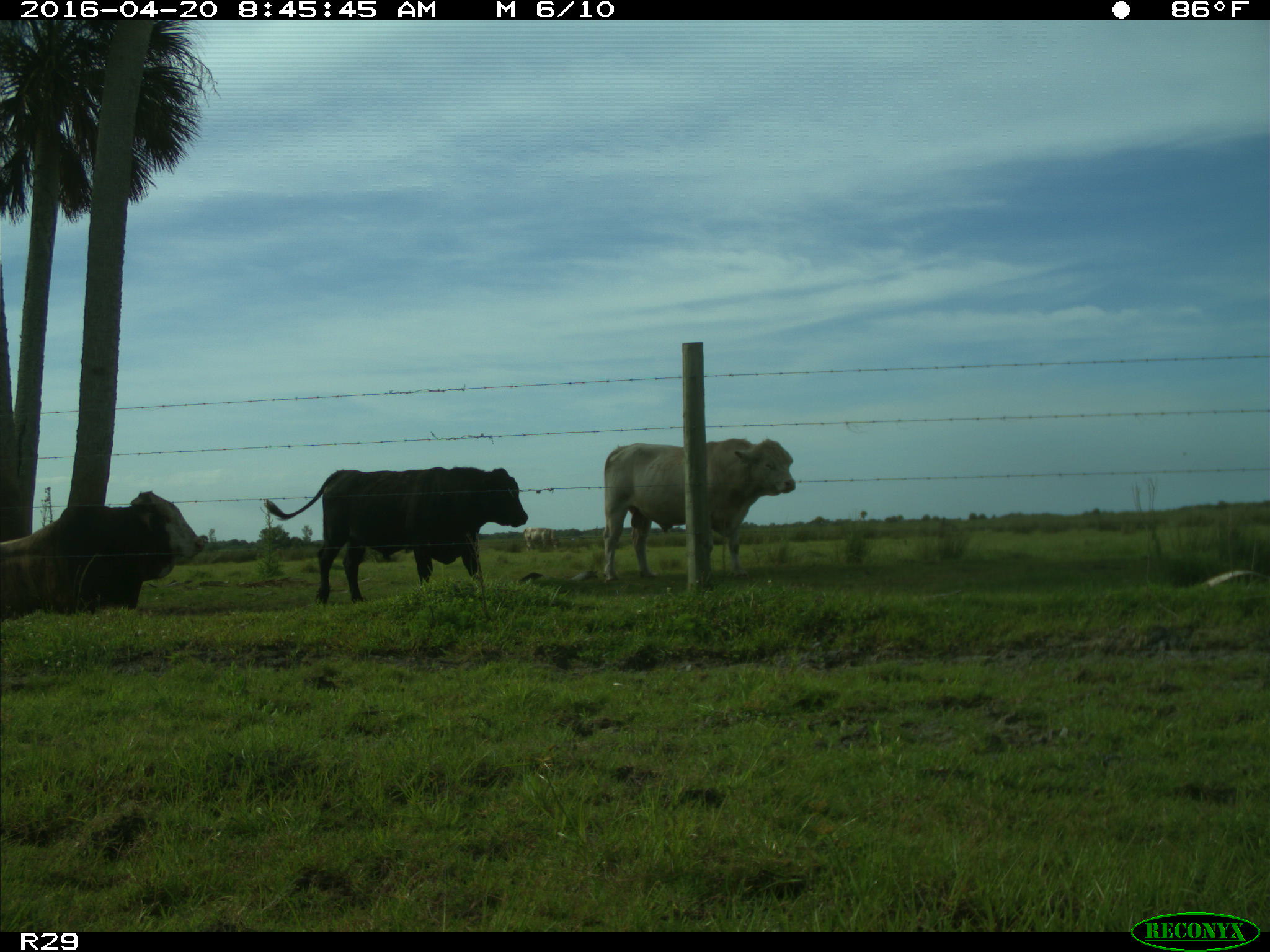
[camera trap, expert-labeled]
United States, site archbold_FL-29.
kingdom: Animalia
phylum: Chordata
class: Mammalia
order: Artiodactyla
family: Bovidae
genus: Bos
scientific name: Bos taurus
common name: domestic cow